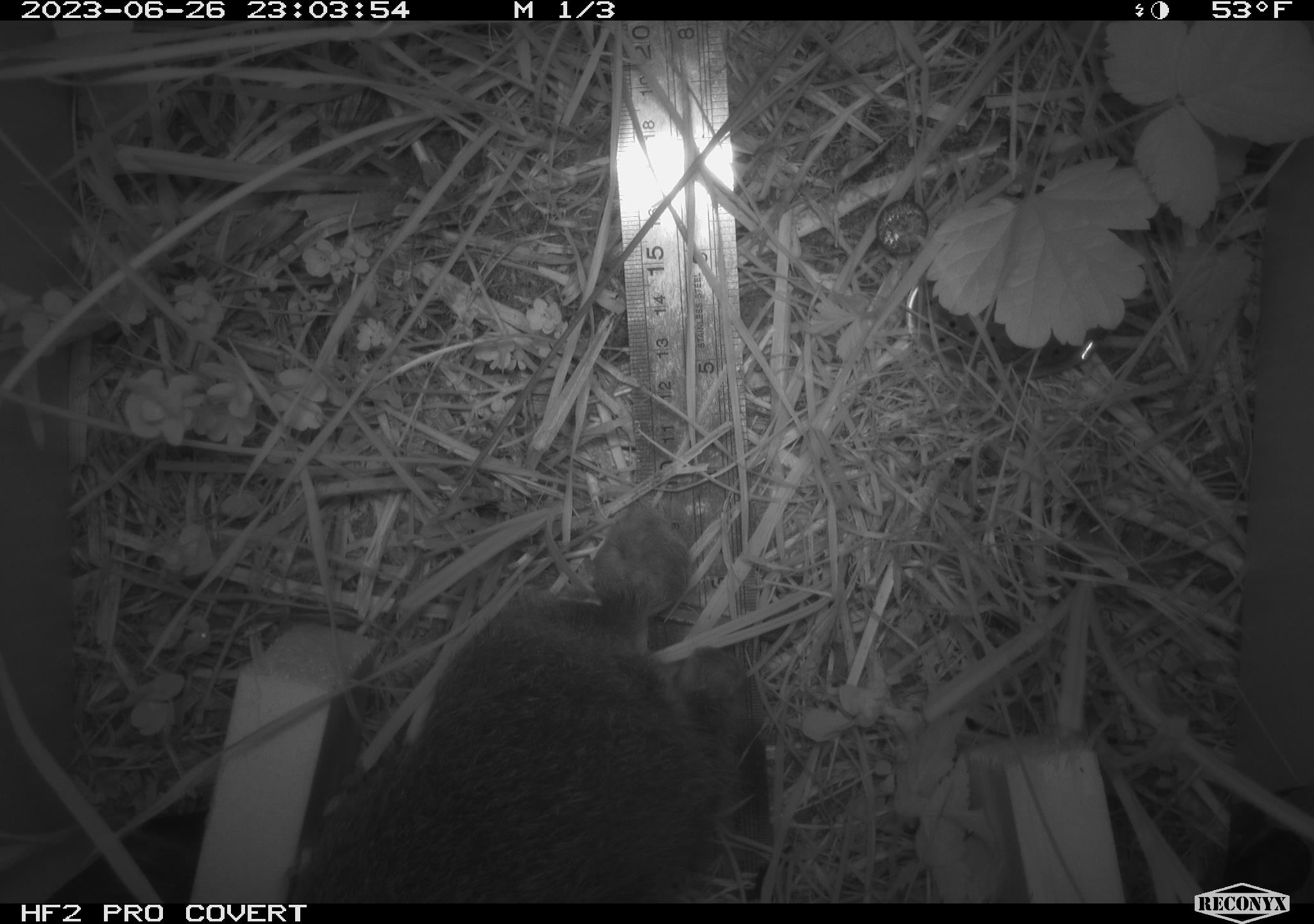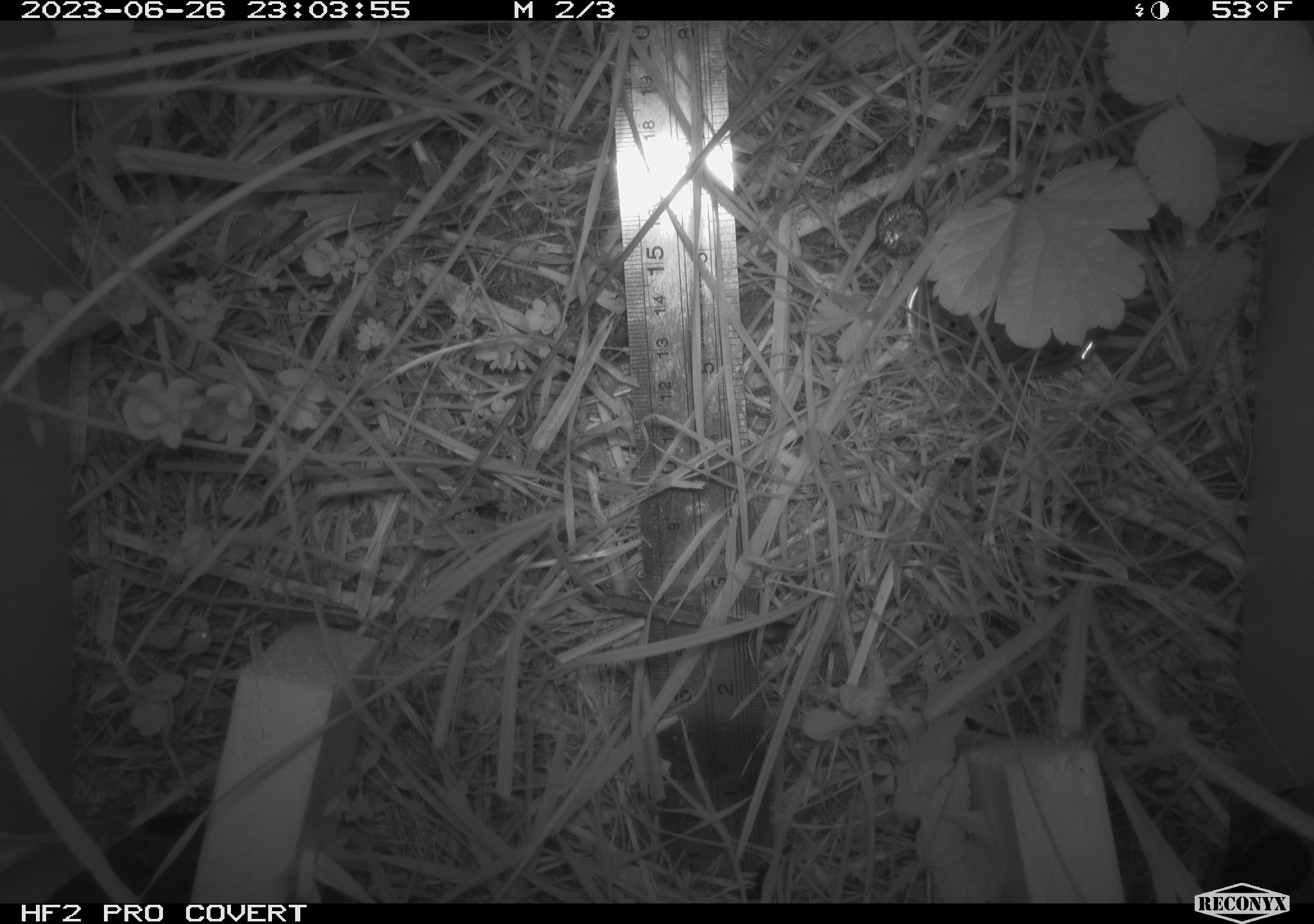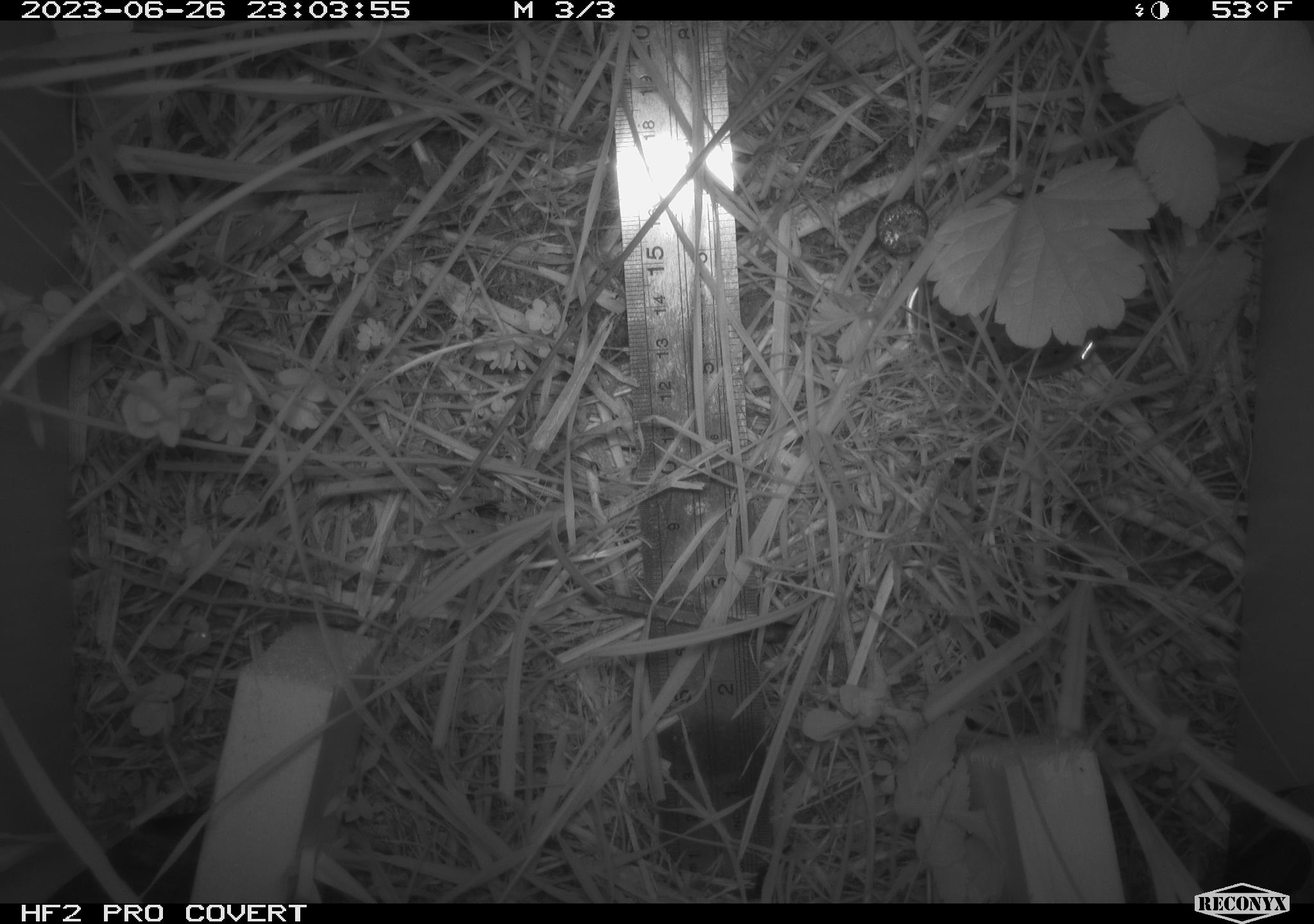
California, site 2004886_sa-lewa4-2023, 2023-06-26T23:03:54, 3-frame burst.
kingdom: Animalia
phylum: Chordata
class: Mammalia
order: Lagomorpha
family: Leporidae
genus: Sylvilagus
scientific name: Sylvilagus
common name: cottontail rabbits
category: sylvilagus species